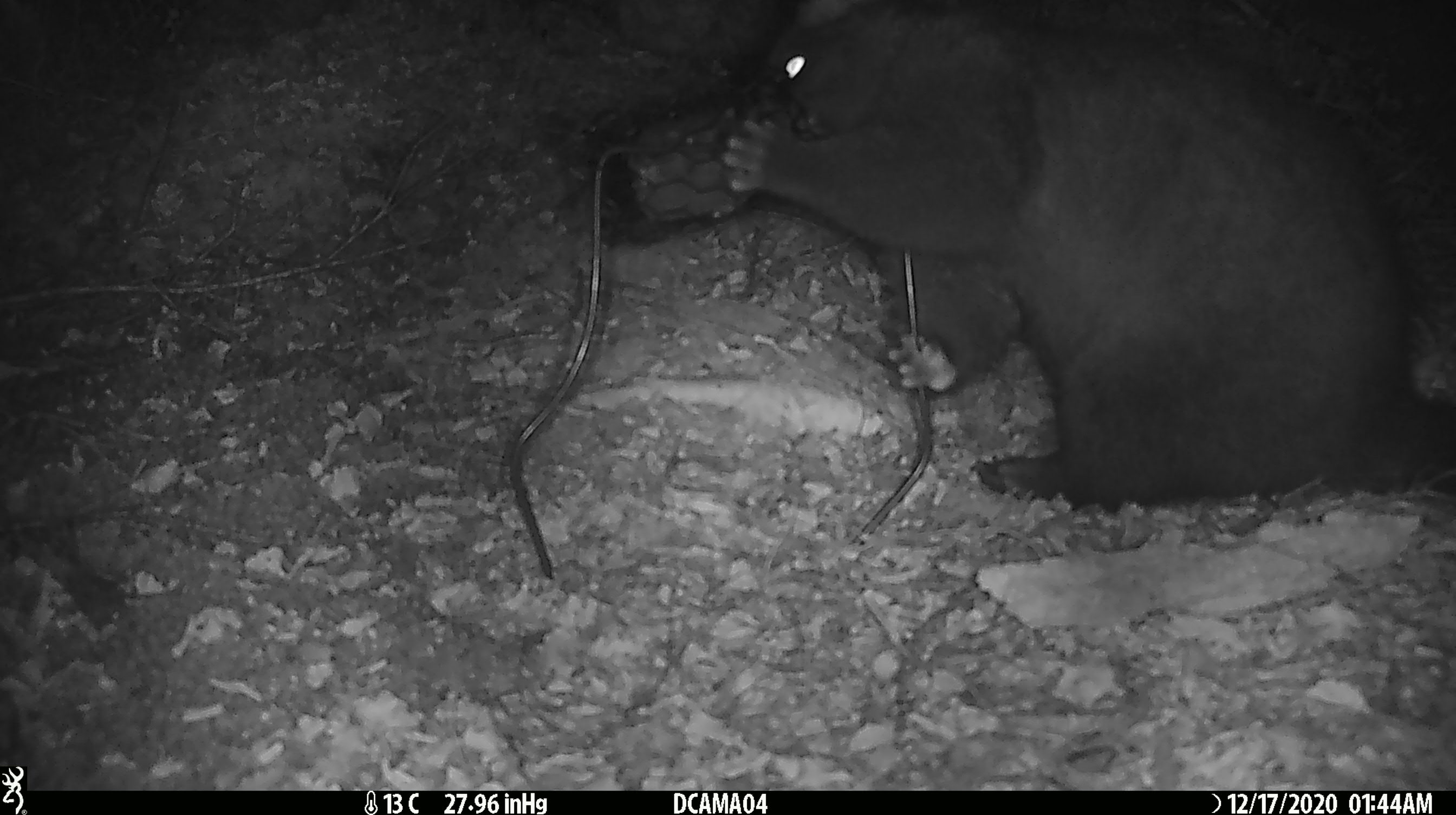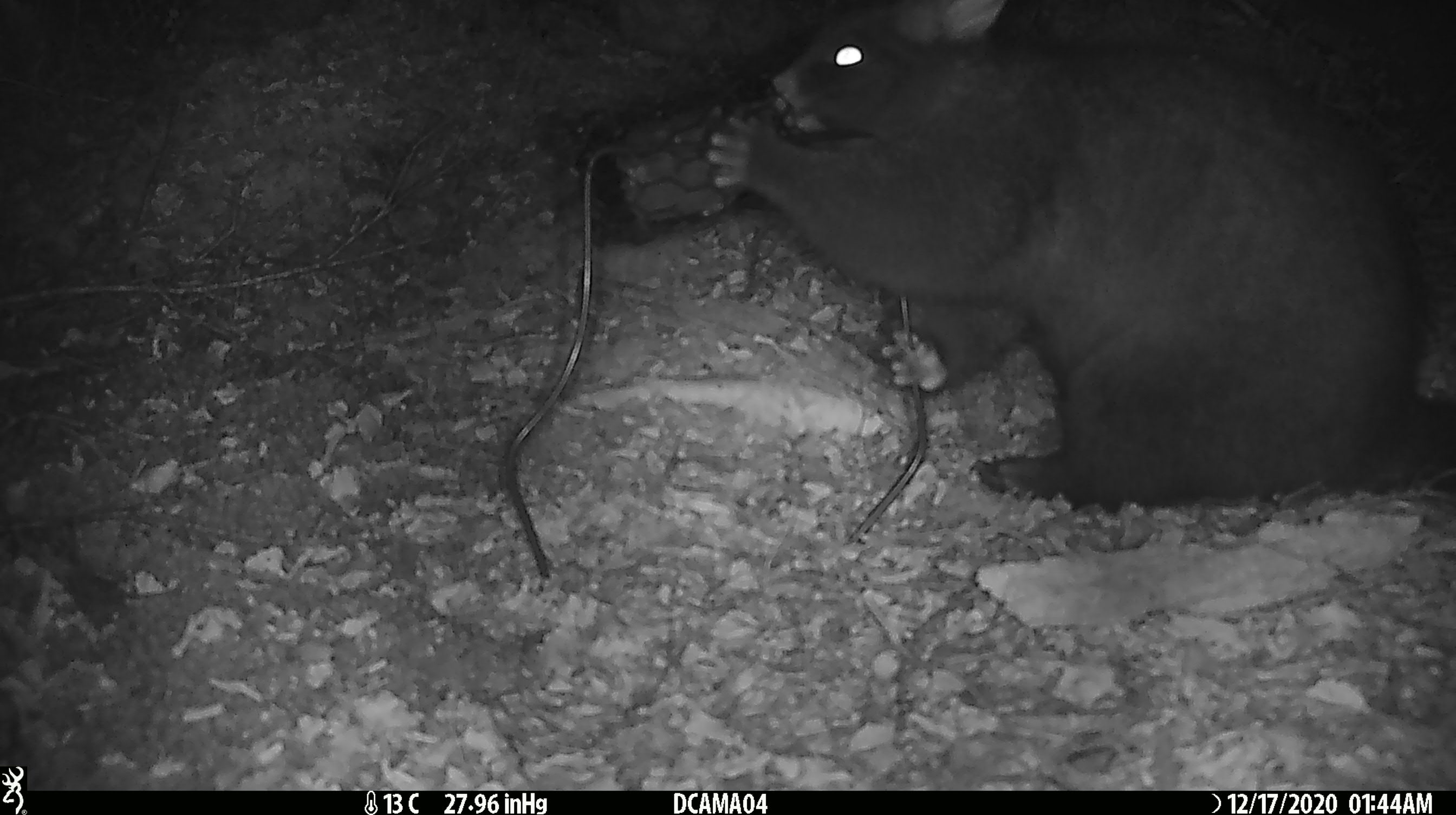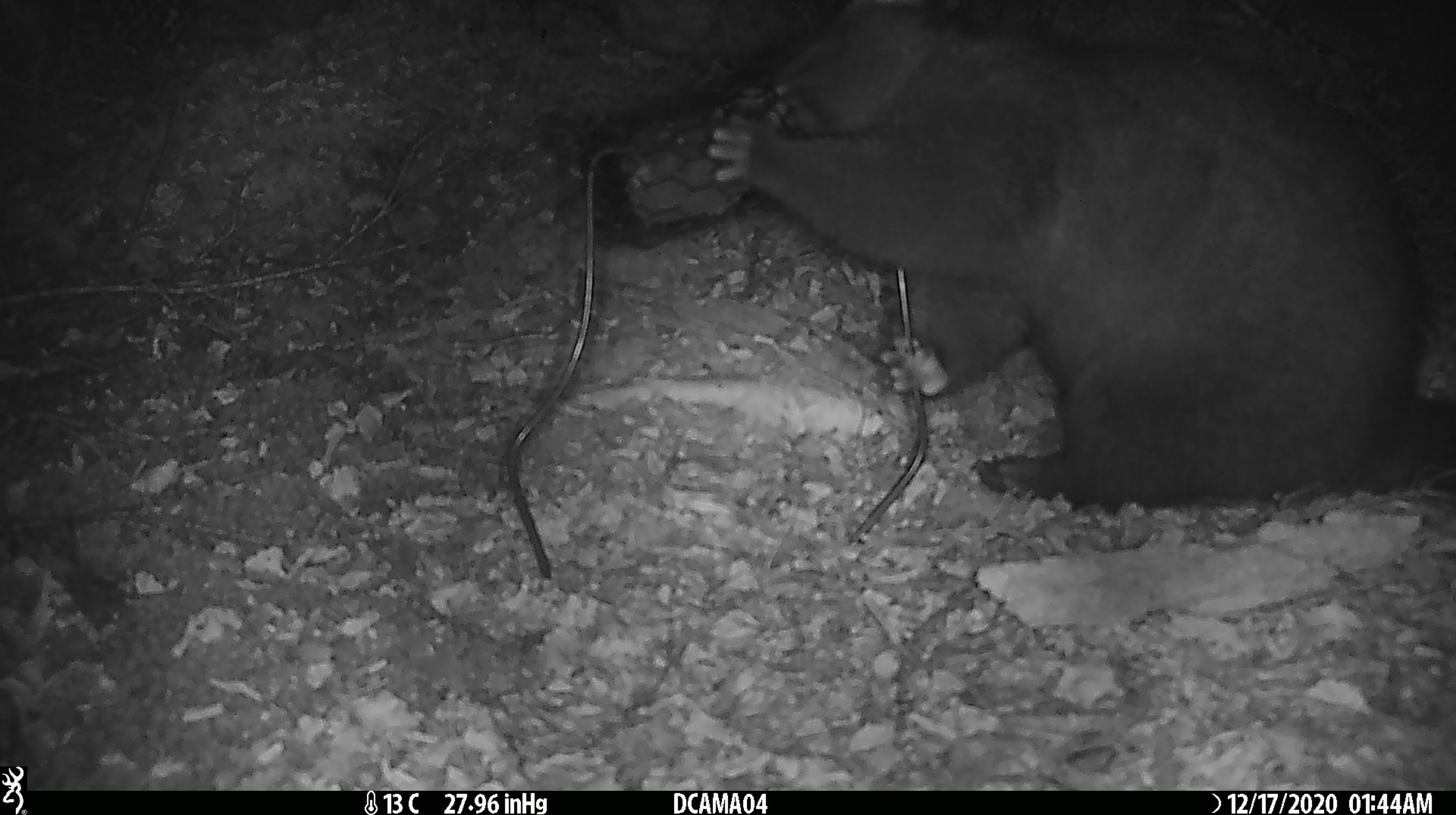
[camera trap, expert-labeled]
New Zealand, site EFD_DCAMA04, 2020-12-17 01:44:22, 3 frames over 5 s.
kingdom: Animalia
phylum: Chordata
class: Mammalia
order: Diprotodontia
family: Phalangeridae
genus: Trichosurus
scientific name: Trichosurus vulpecula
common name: common brushtail possum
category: possum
Possum (common brushtail possum) (Trichosurus vulpecula).